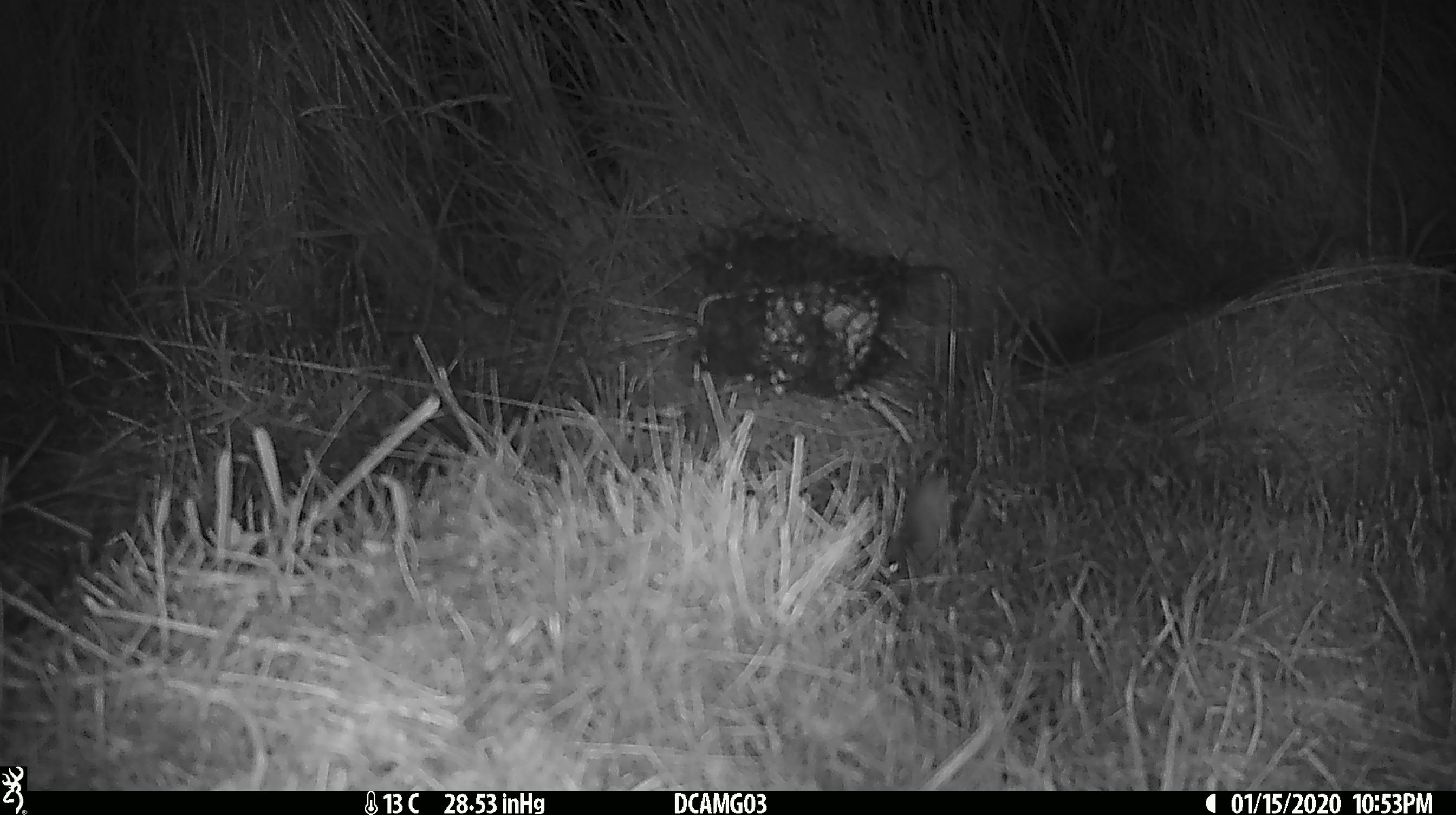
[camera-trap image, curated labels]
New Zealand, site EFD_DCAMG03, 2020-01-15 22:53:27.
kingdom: Animalia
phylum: Chordata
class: Mammalia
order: Rodentia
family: Muridae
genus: Mus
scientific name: Mus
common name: mouse